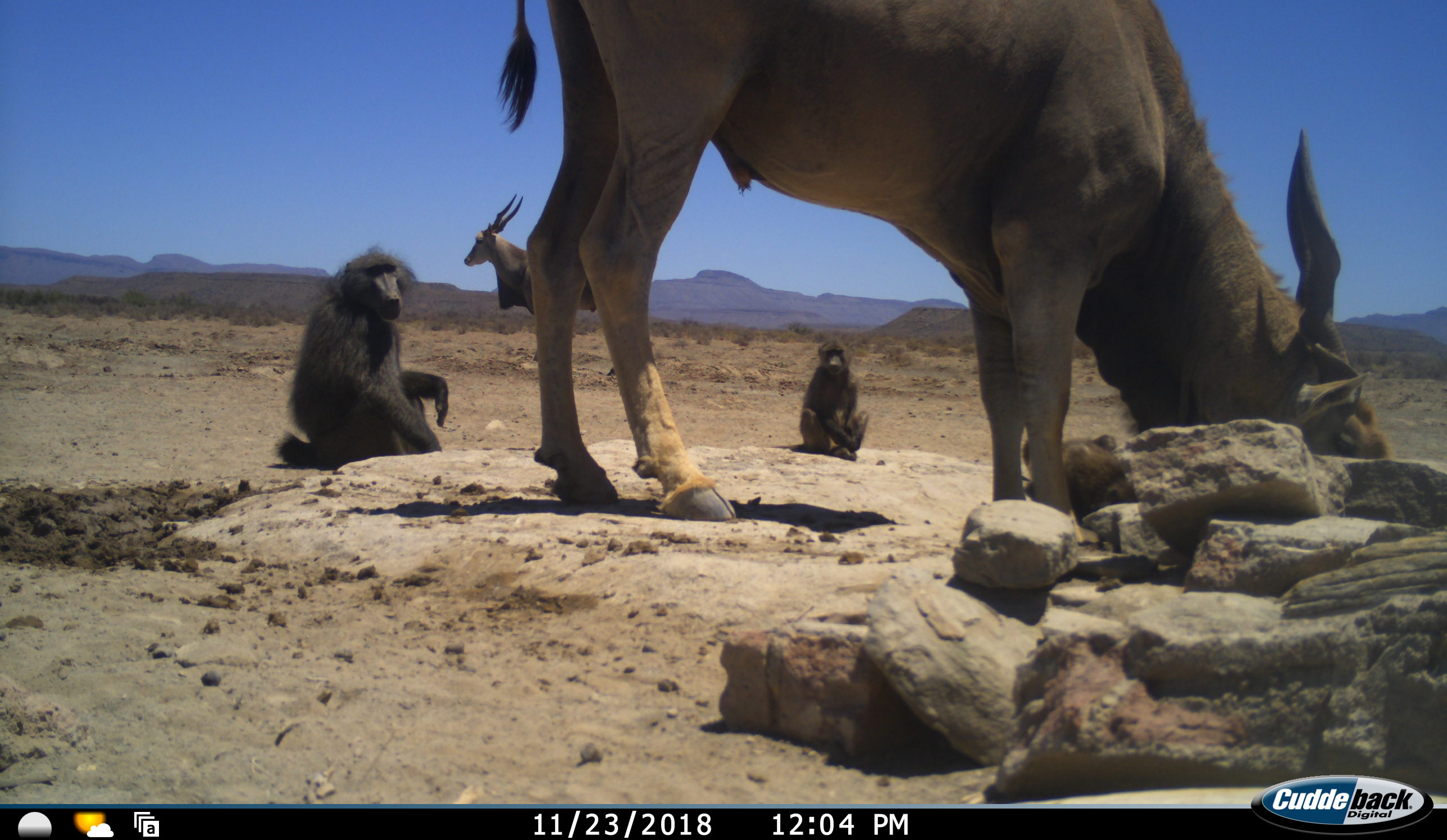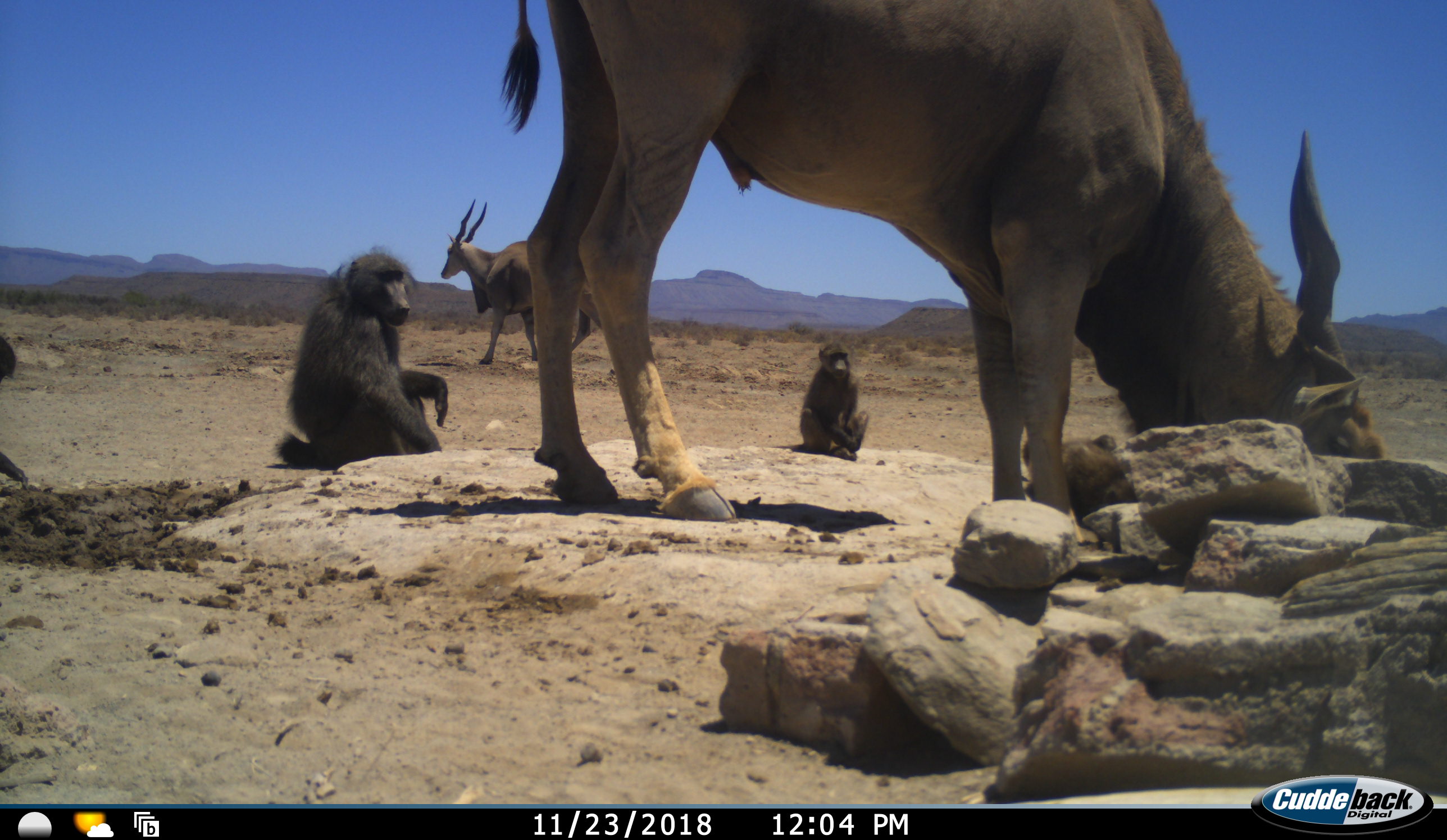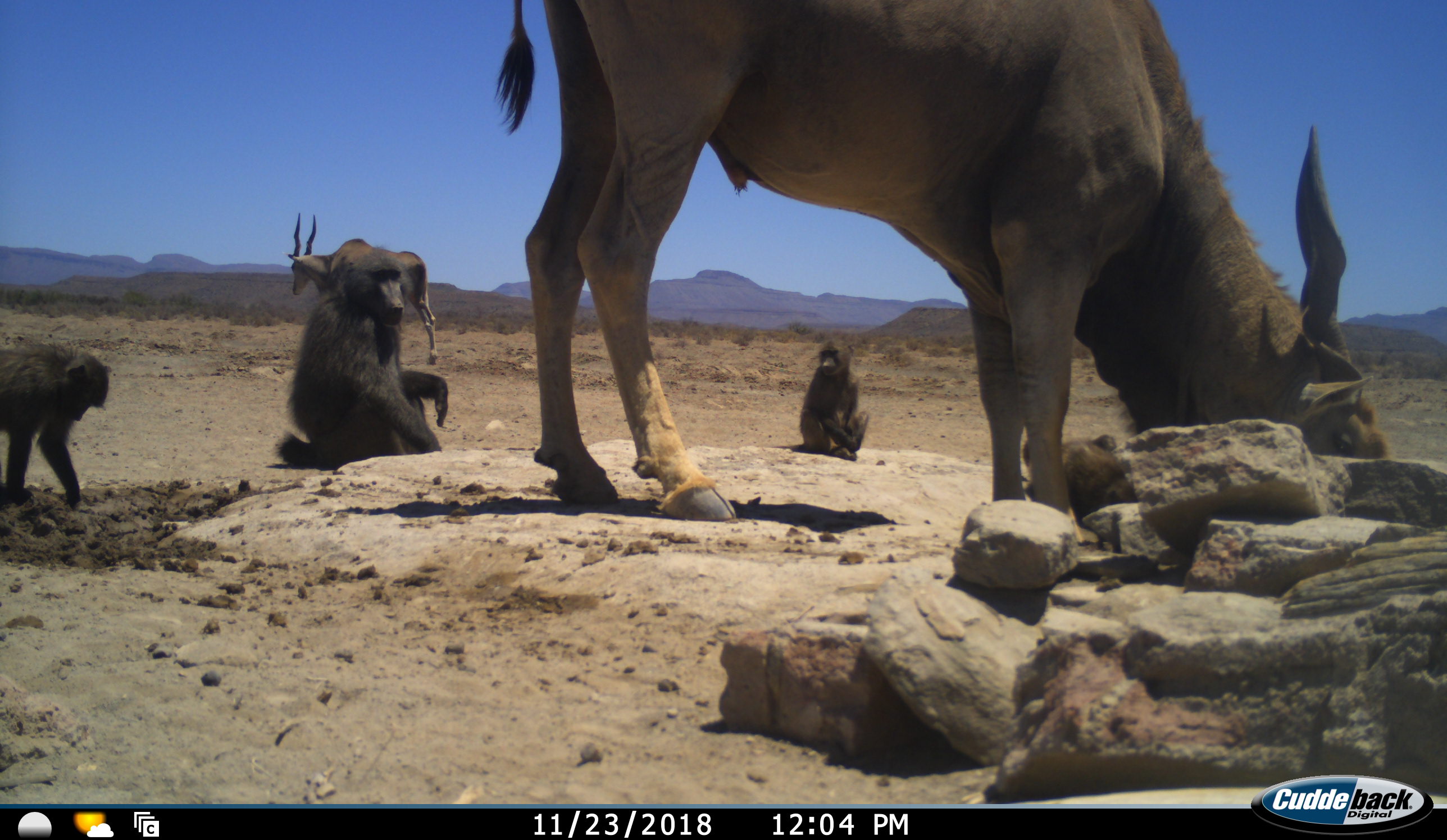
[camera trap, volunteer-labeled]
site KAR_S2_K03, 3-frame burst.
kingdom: Animalia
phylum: Chordata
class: Mammalia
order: Primates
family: Cercopithecidae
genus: Papio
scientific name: Papio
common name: baboon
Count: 4.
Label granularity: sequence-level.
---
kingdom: Animalia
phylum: Chordata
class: Mammalia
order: Artiodactyla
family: Bovidae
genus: Tragelaphus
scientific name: Tragelaphus oryx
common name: eland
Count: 2.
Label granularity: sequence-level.